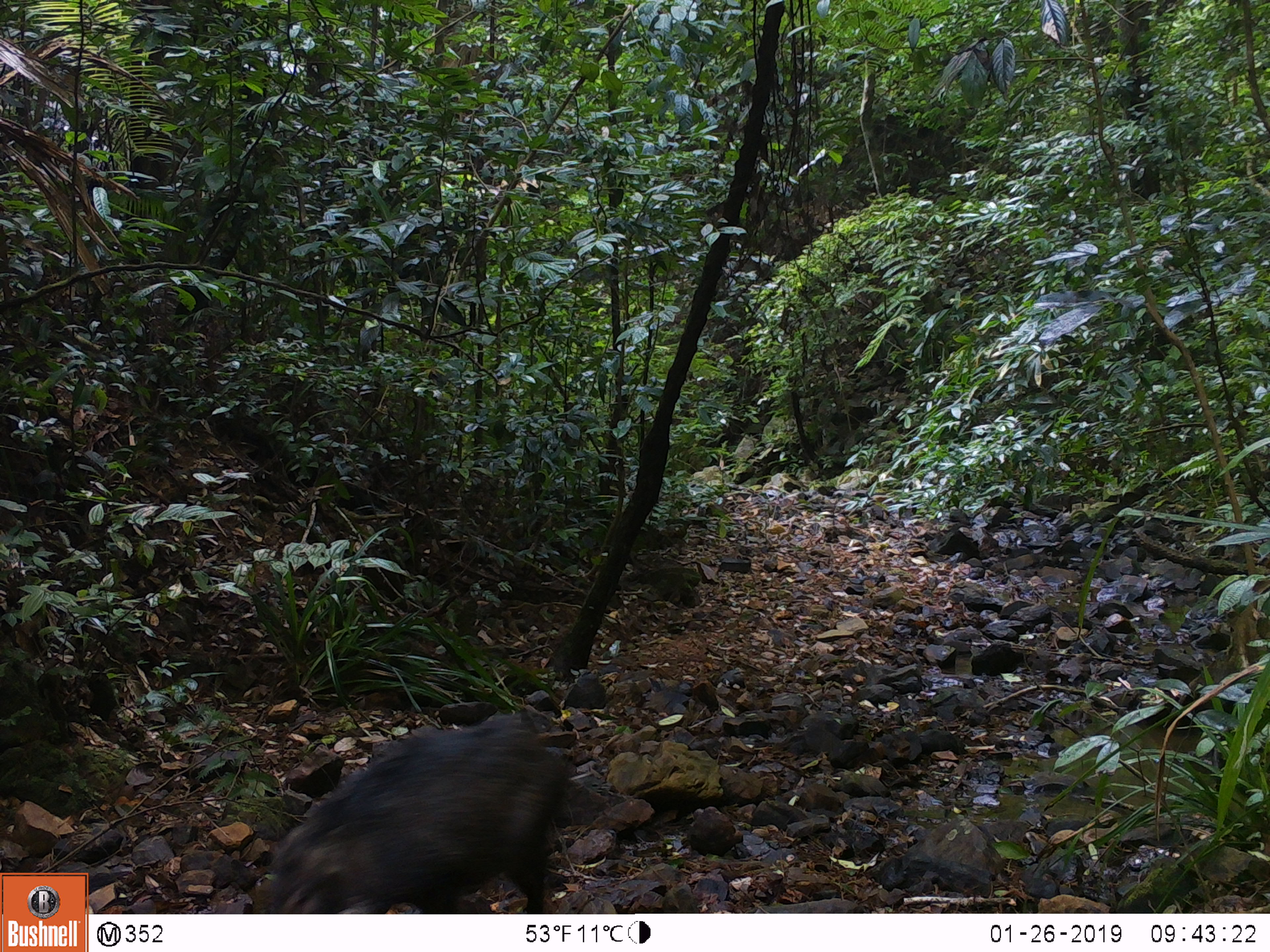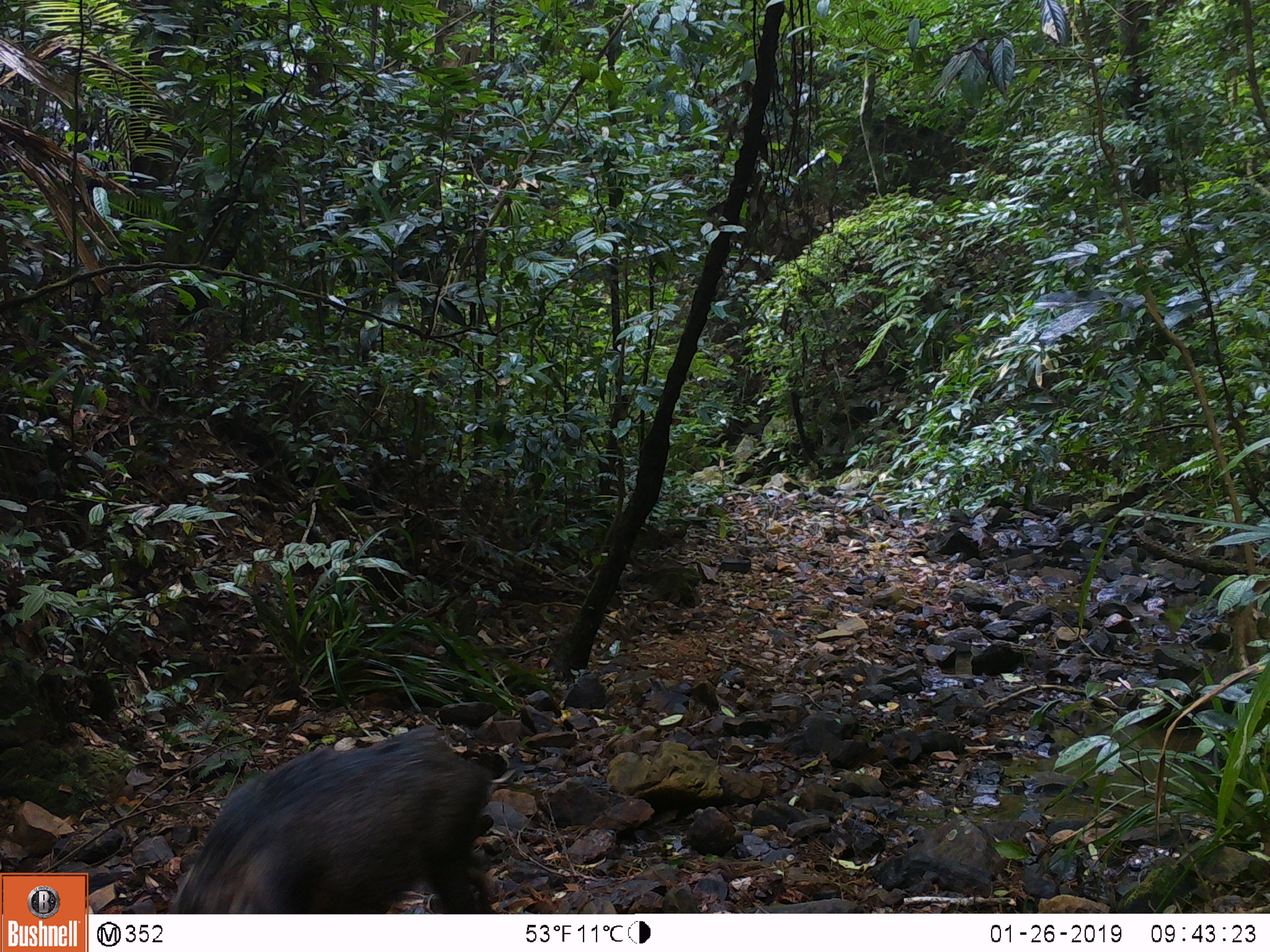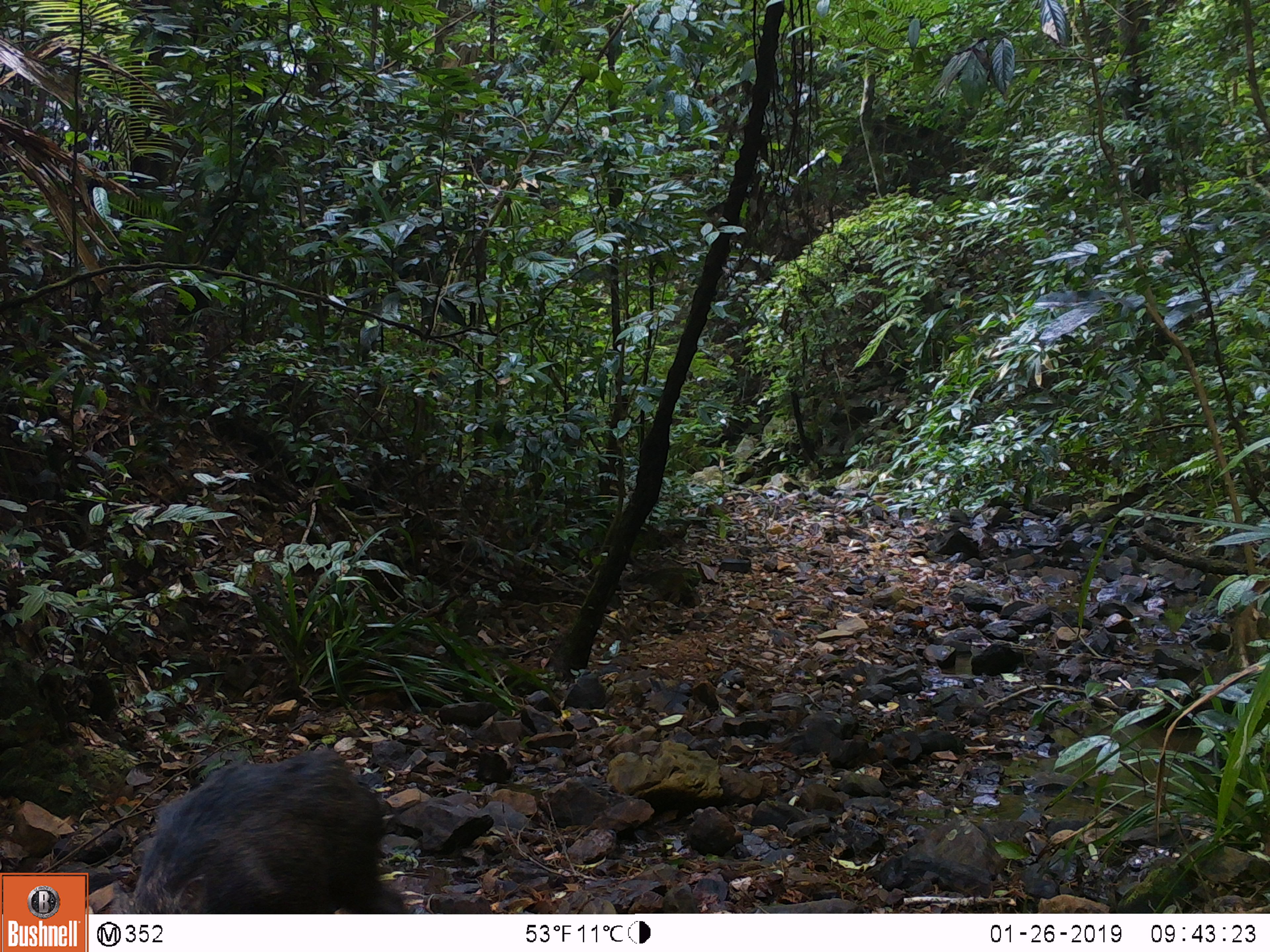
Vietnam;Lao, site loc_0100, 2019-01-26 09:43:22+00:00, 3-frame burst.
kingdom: Animalia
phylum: Chordata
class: Mammalia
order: Artiodactyla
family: Suidae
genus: Sus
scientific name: Sus scrofa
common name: eurasian wild pig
Eurasian wild pig (Sus scrofa). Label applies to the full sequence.